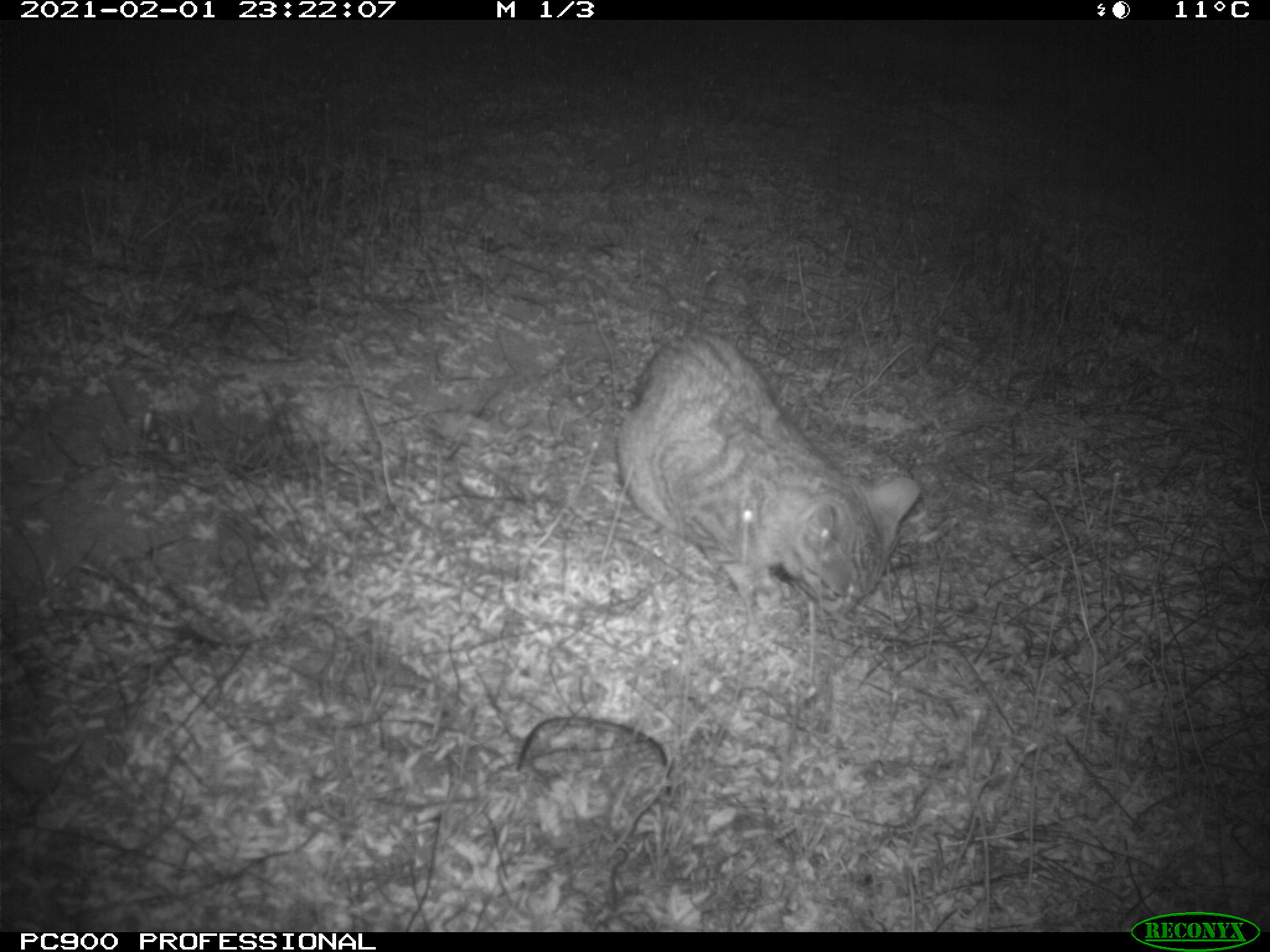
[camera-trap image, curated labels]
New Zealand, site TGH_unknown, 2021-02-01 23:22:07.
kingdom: Animalia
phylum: Chordata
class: Mammalia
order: Carnivora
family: Felidae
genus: Felis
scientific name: Felis catus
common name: domestic cat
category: cat